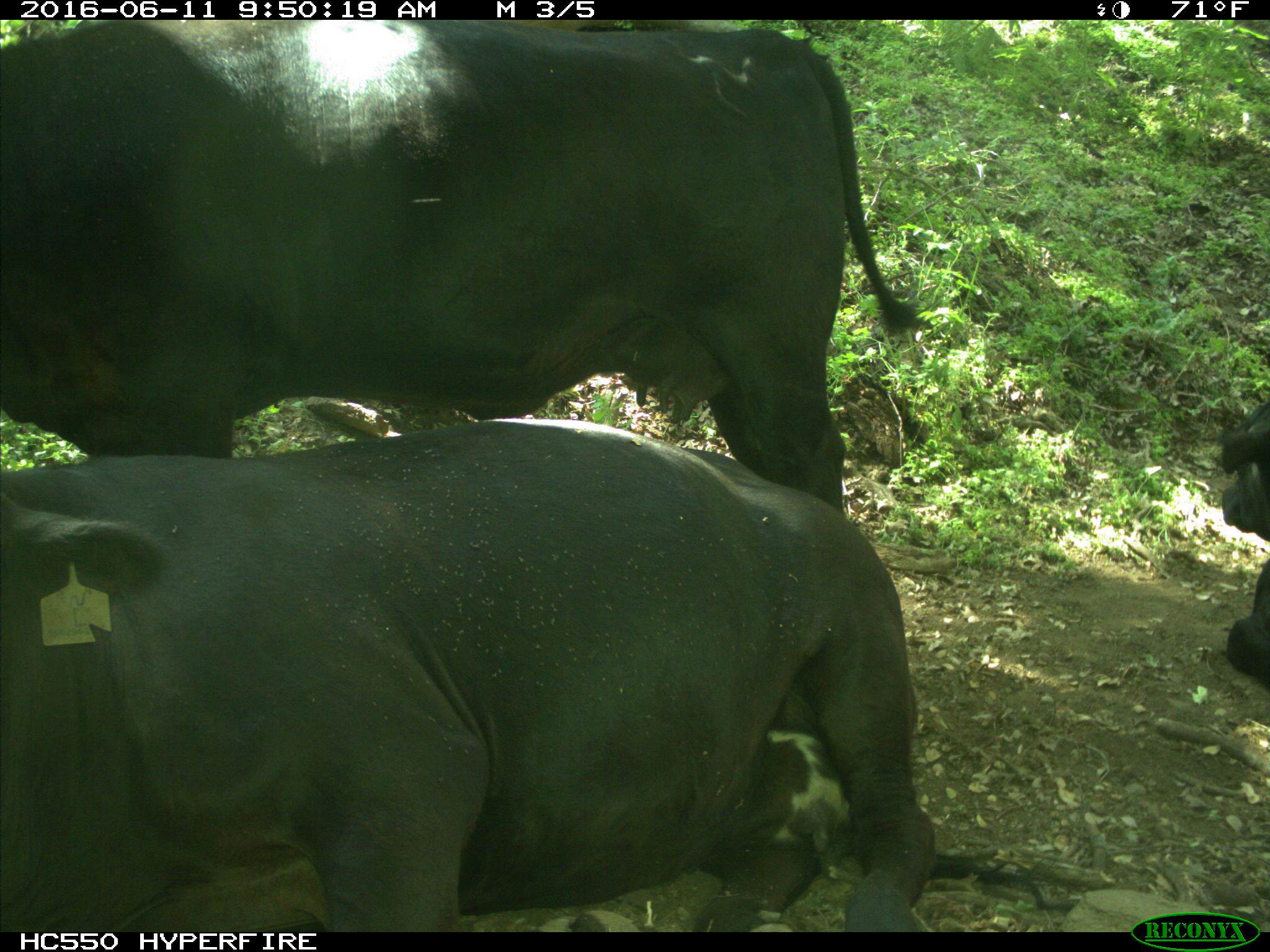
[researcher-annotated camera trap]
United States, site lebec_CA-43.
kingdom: Animalia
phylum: Chordata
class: Mammalia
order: Artiodactyla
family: Bovidae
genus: Bos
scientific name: Bos taurus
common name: domestic cow